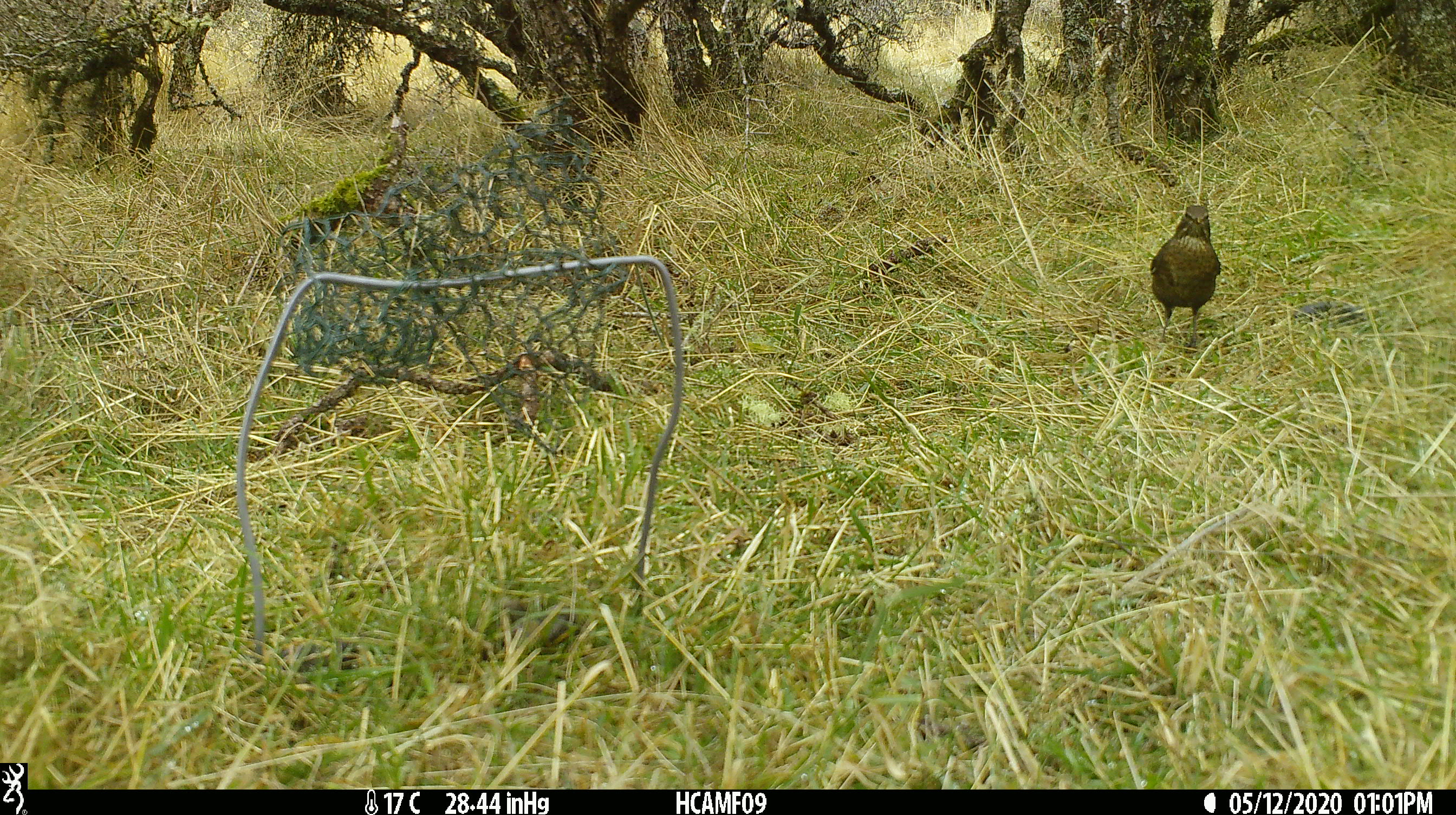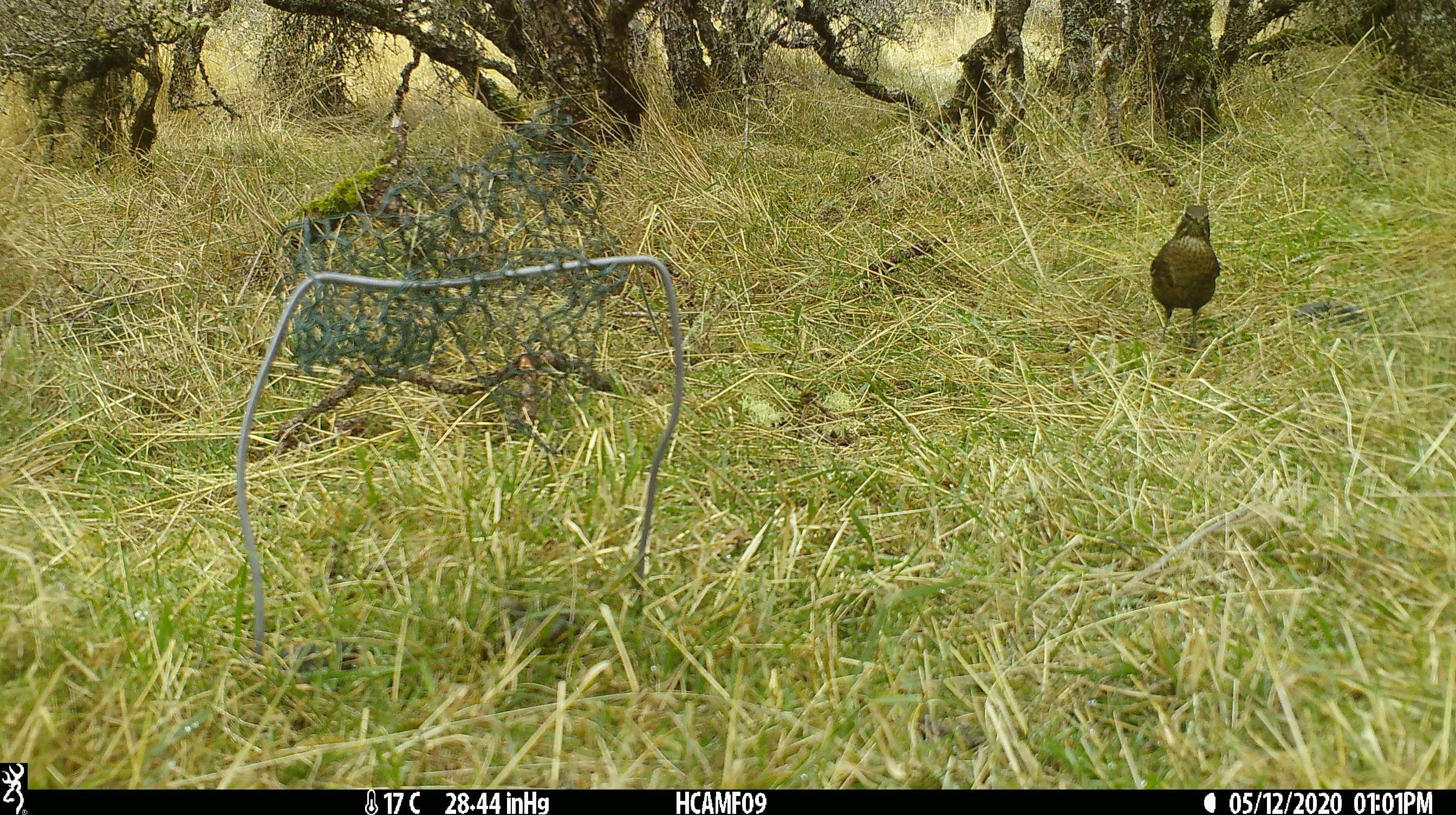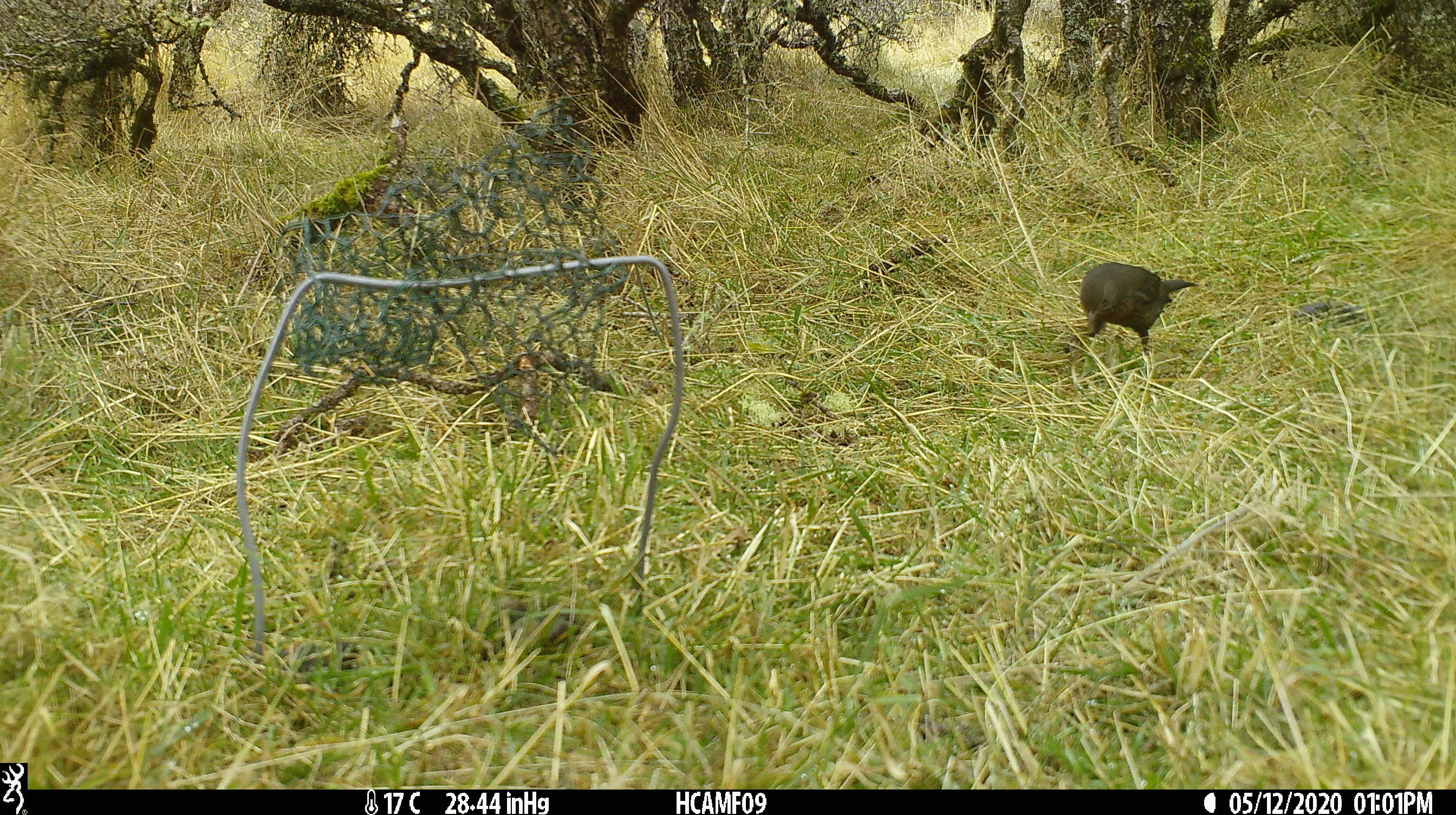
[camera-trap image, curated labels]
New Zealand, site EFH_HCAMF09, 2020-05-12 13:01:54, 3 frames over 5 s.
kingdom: Animalia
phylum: Chordata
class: Aves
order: Passeriformes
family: Turdidae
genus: Turdus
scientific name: Turdus merula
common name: eurasian blackbird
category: blackbird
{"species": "blackbird (eurasian blackbird) (Turdus merula)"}